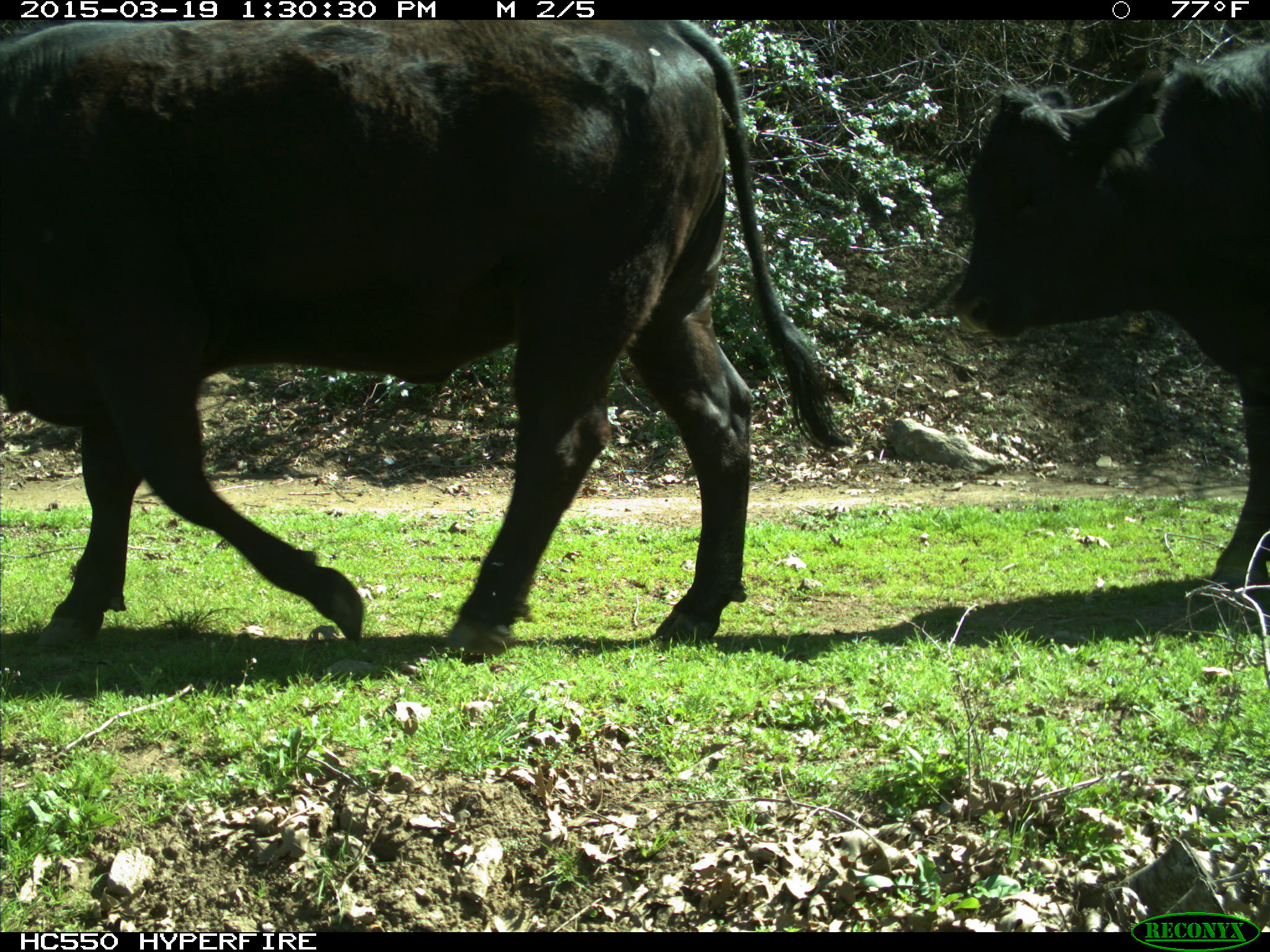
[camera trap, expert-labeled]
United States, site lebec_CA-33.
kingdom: Animalia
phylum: Chordata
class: Mammalia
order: Artiodactyla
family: Bovidae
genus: Bos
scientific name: Bos taurus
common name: domestic cow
Bos taurus (domestic cow).